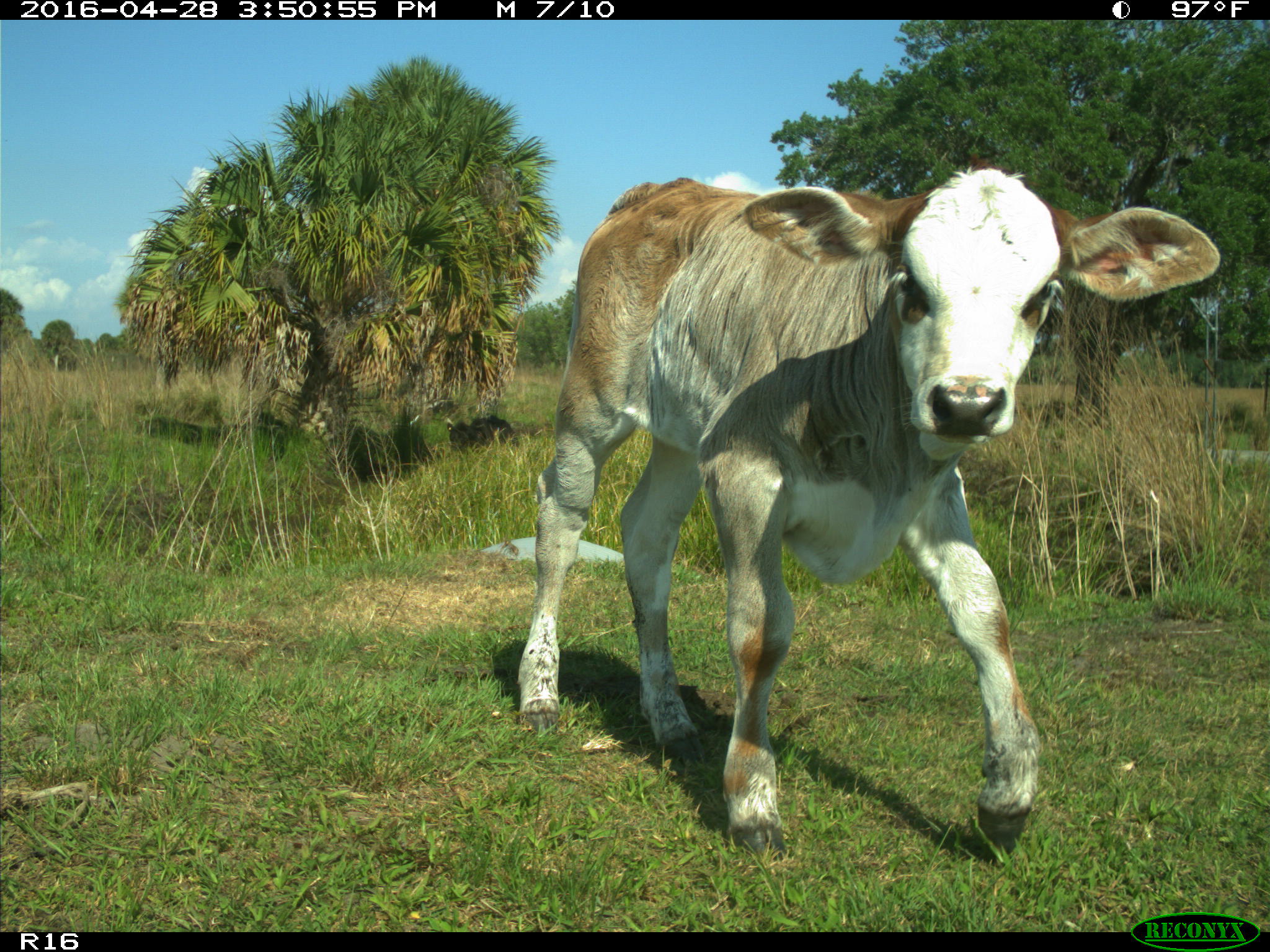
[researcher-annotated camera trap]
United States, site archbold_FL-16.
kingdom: Animalia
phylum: Chordata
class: Mammalia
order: Artiodactyla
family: Bovidae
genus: Bos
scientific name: Bos taurus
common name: domestic cow